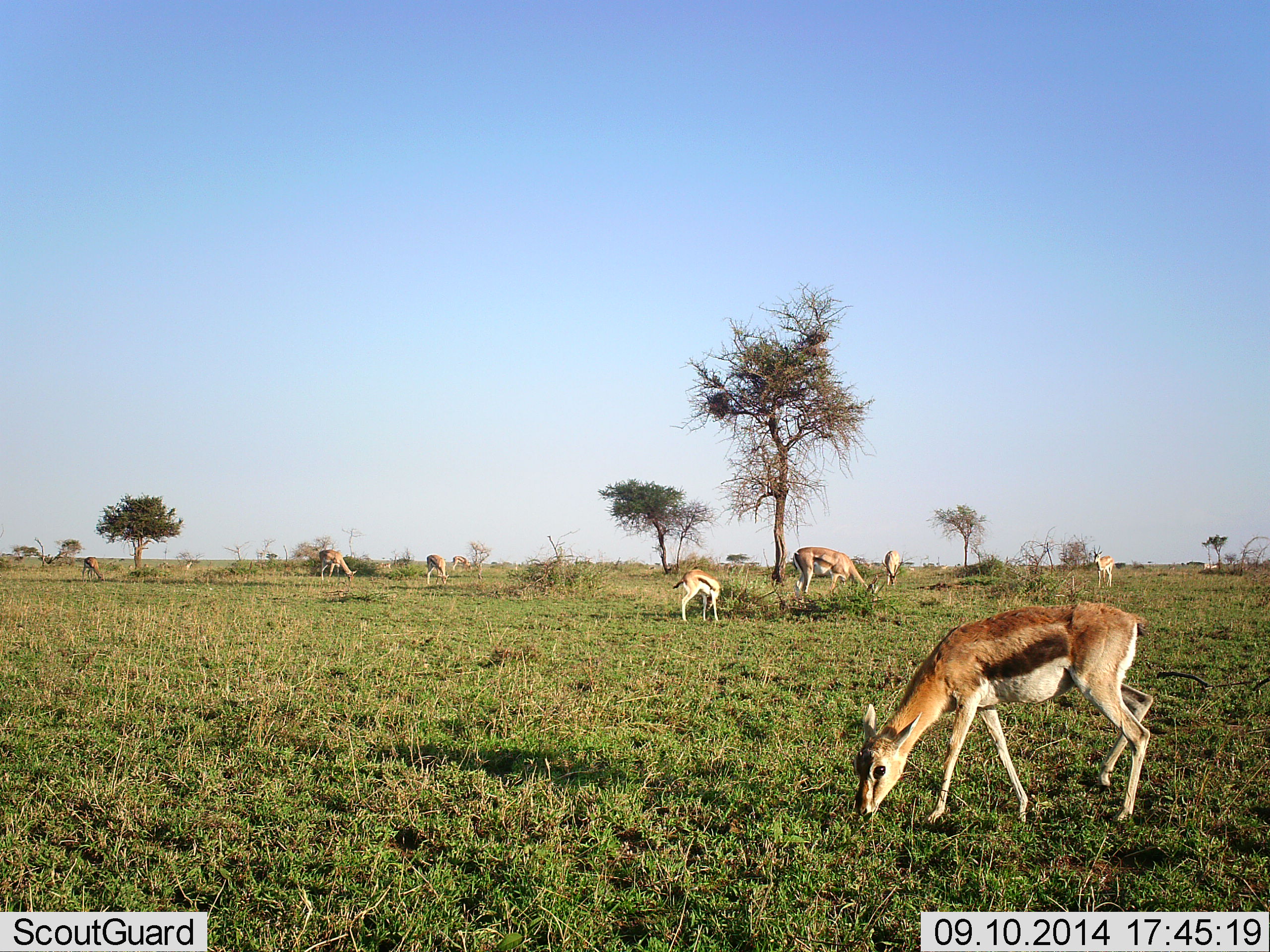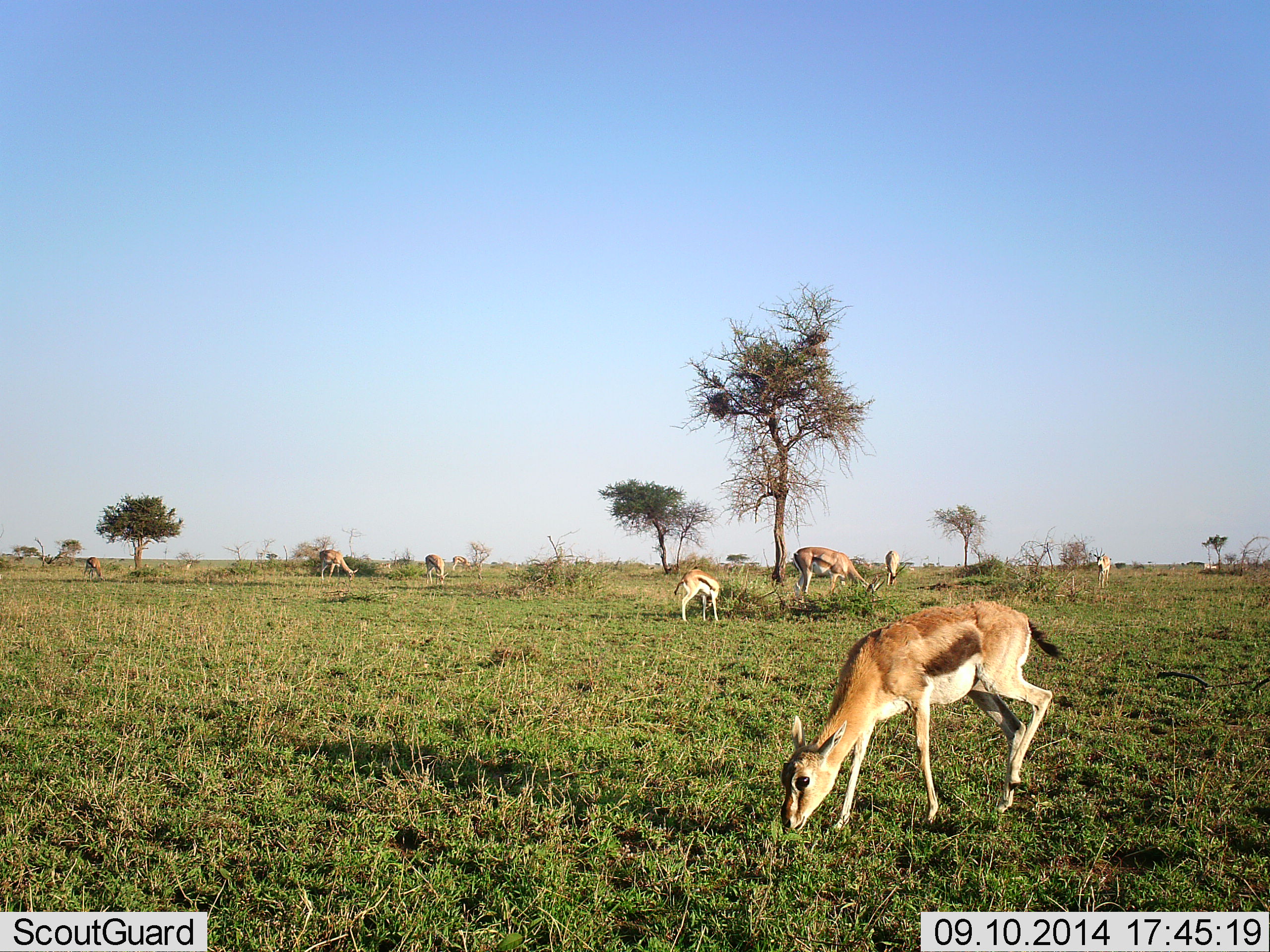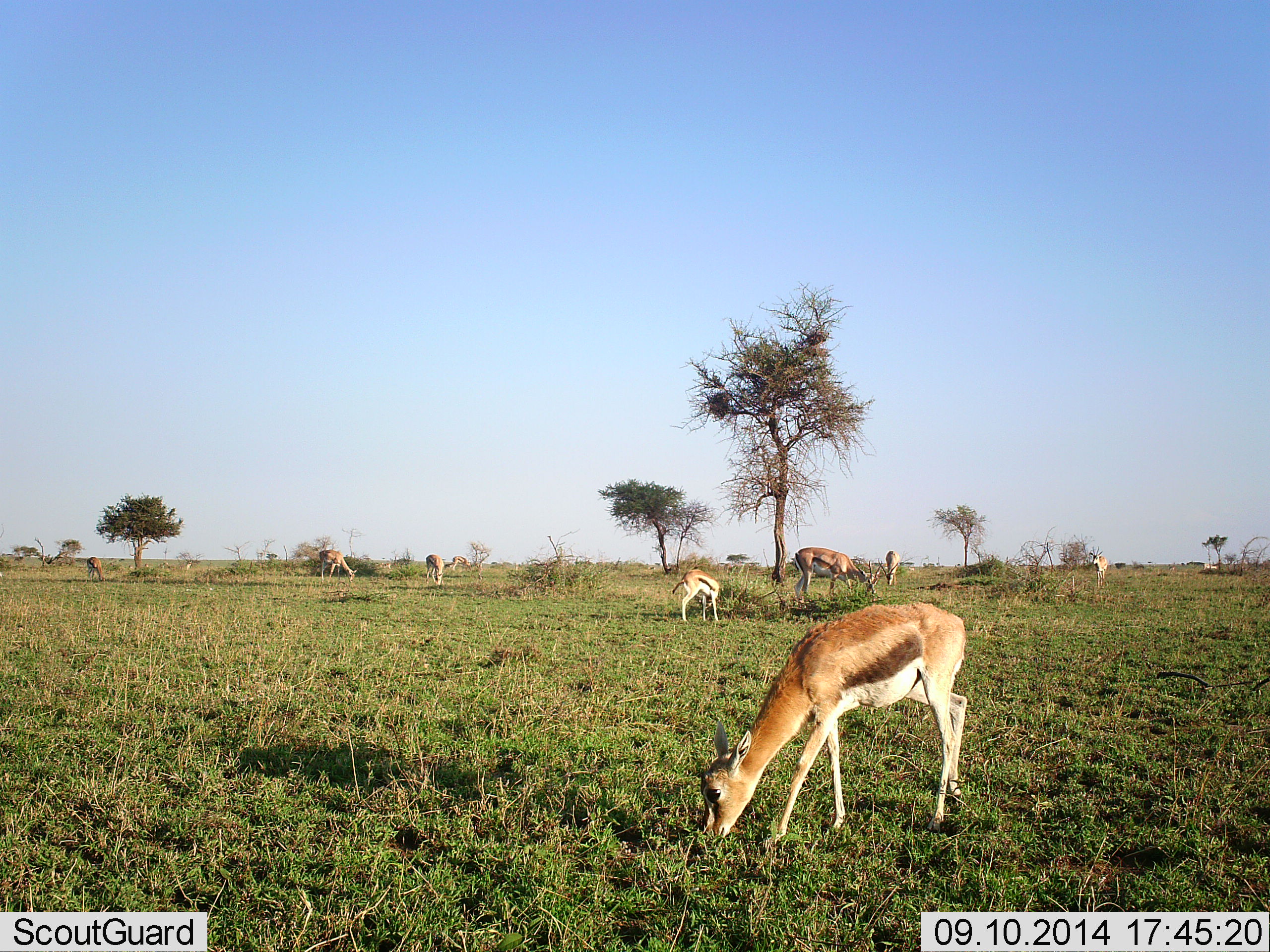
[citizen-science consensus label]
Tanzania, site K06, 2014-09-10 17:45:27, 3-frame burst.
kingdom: Animalia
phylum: Chordata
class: Mammalia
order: Artiodactyla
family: Bovidae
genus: Eudorcas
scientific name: Eudorcas thomsonii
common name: thomson's gazelle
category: gazellethomsons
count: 8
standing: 30%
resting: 0%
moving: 20%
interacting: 0%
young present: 10%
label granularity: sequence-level